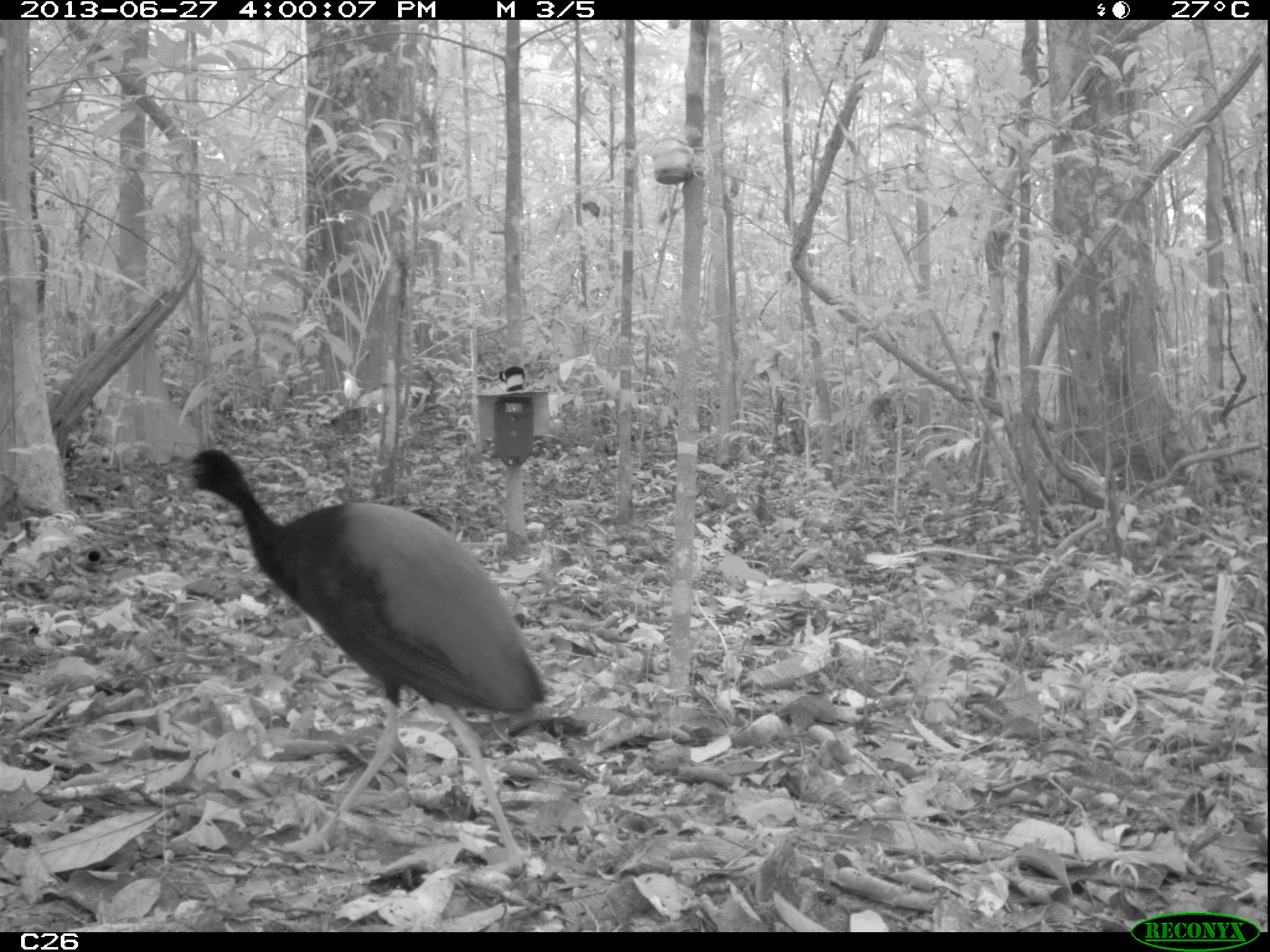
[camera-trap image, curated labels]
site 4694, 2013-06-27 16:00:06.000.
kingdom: Animalia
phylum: Chordata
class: Aves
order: Gruiformes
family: Psophiidae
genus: Psophia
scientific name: Psophia crepitans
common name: gray-winged trumpeter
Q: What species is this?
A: Psophia crepitans (gray-winged trumpeter).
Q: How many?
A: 1.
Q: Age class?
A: Adult.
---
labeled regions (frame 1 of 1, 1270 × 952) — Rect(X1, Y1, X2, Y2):
psophia crepitans: Rect(172, 447, 548, 879)